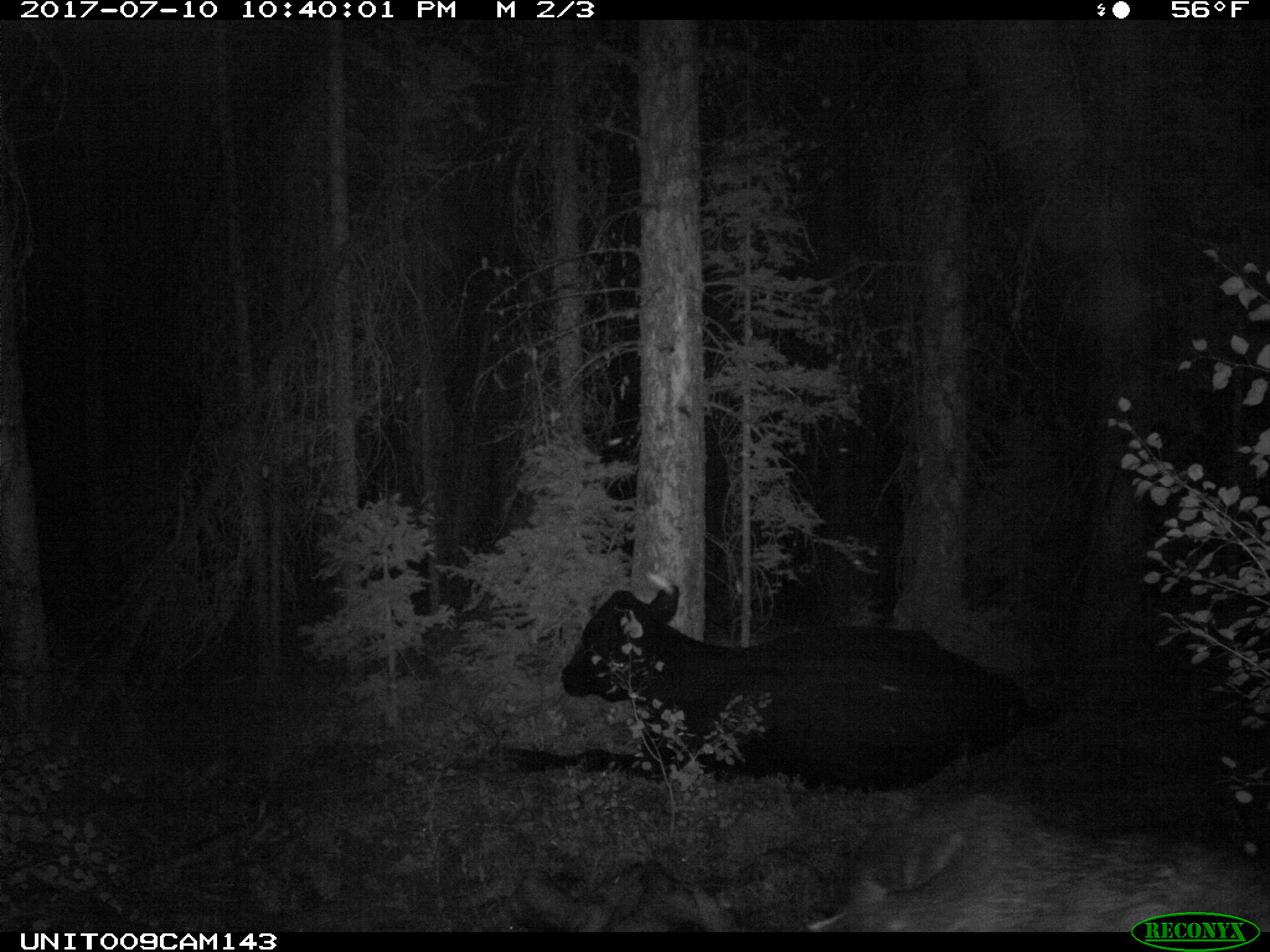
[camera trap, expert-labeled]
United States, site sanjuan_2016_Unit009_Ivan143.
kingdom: Animalia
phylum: Chordata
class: Mammalia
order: Artiodactyla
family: Bovidae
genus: Bos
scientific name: Bos taurus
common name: domestic cow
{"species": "Bos taurus (domestic cow)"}